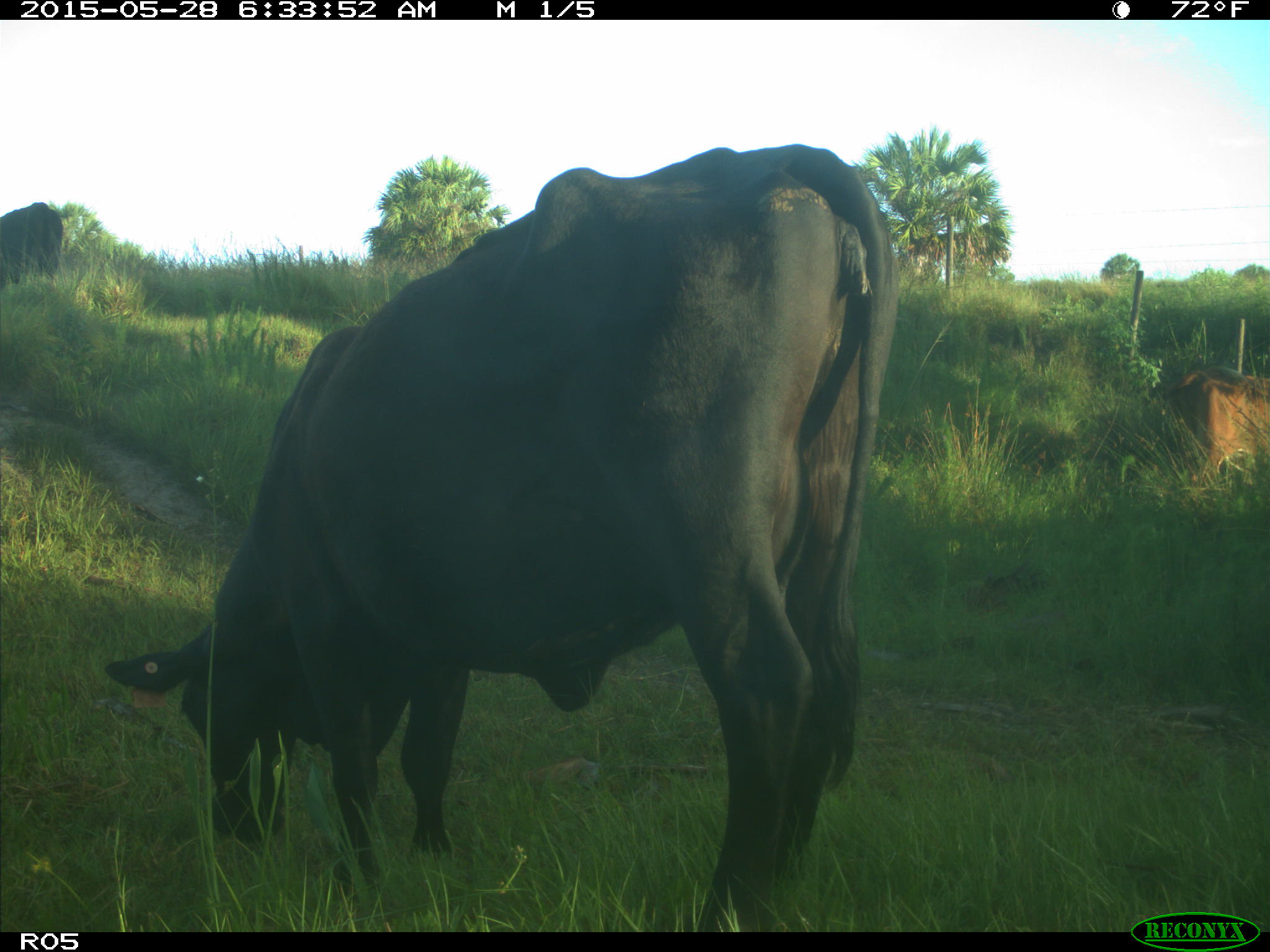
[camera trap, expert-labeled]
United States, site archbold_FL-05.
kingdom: Animalia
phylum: Chordata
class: Mammalia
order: Artiodactyla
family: Bovidae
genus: Bos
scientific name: Bos taurus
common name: domestic cow